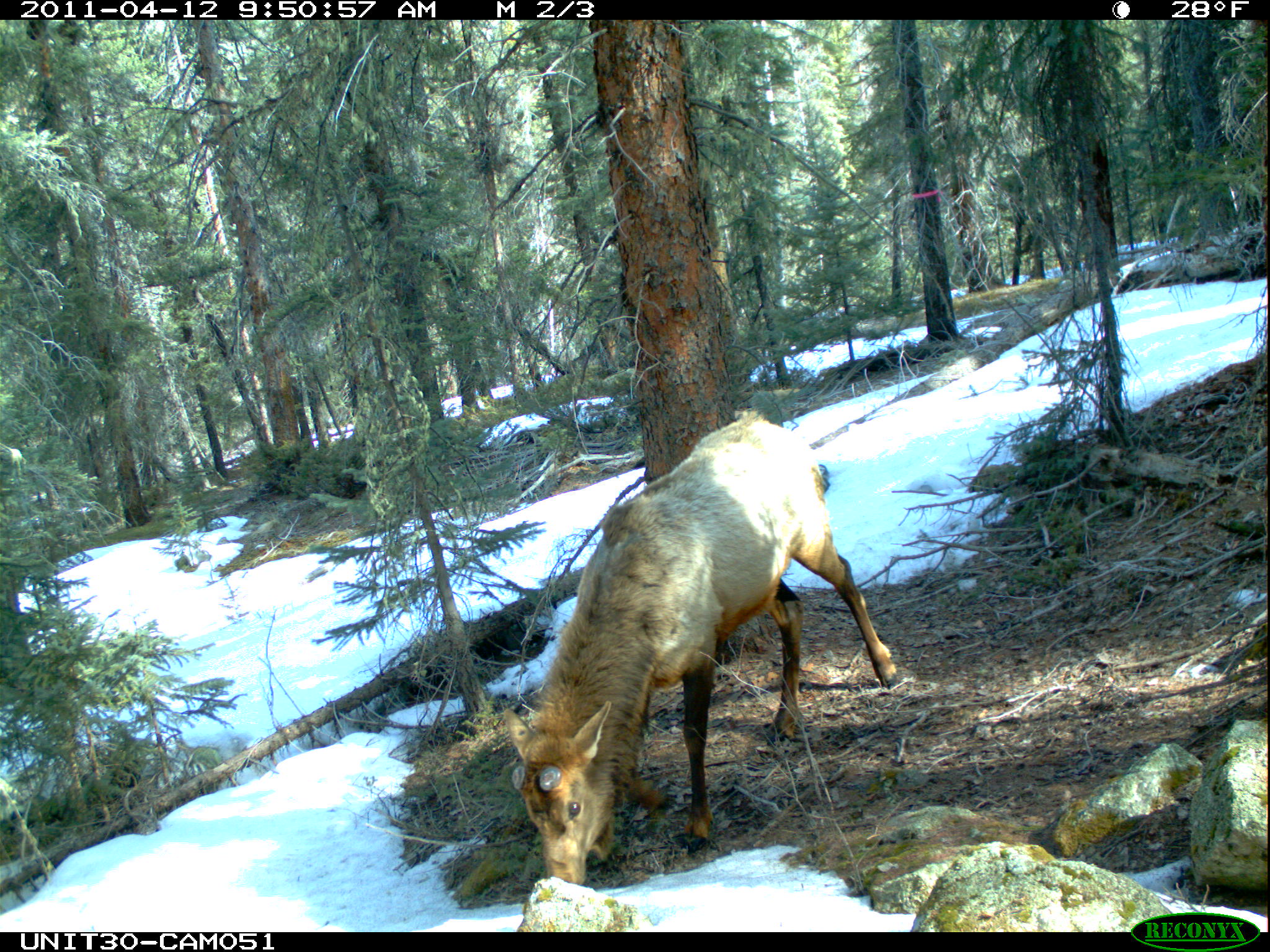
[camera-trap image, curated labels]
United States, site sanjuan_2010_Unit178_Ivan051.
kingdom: Animalia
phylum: Chordata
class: Mammalia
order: Artiodactyla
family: Cervidae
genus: Cervus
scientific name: Cervus elaphus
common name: red deer